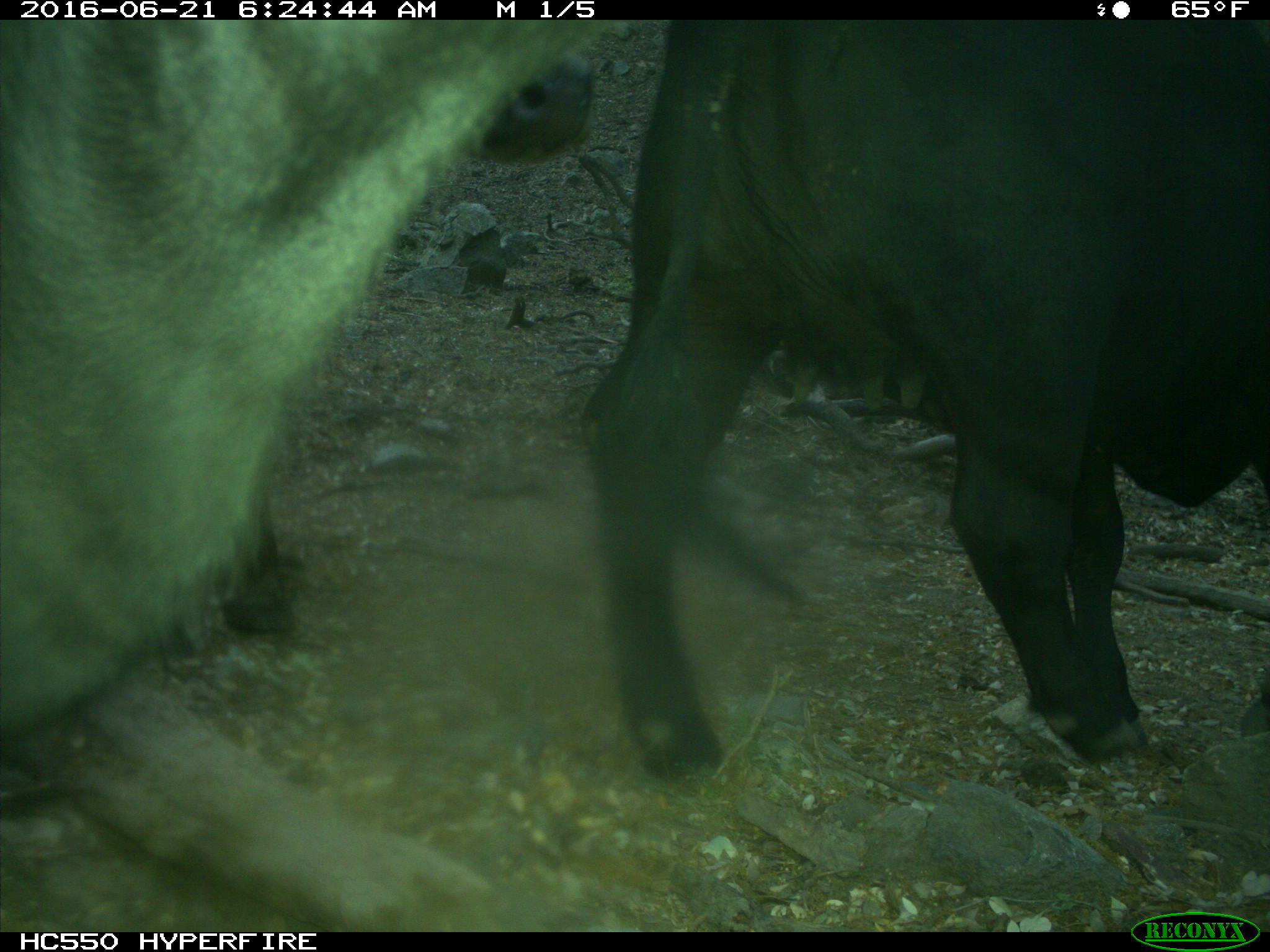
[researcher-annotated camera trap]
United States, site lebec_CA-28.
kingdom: Animalia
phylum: Chordata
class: Mammalia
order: Artiodactyla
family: Bovidae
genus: Bos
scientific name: Bos taurus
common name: domestic cow